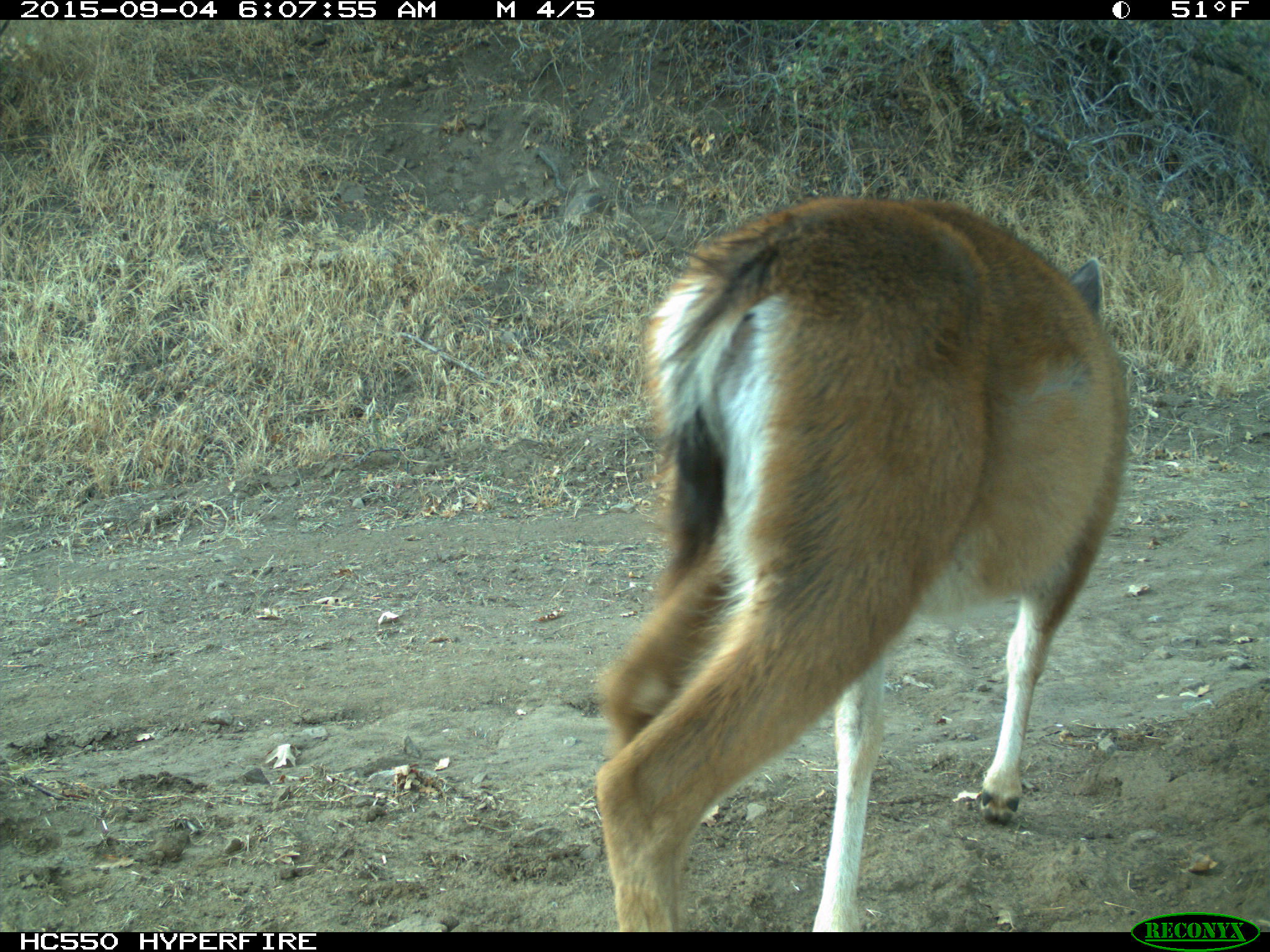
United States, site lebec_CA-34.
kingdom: Animalia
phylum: Chordata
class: Mammalia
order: Artiodactyla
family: Cervidae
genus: Odocoileus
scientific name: Odocoileus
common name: deer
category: unidentified deer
Unidentified deer (deer) (Odocoileus).